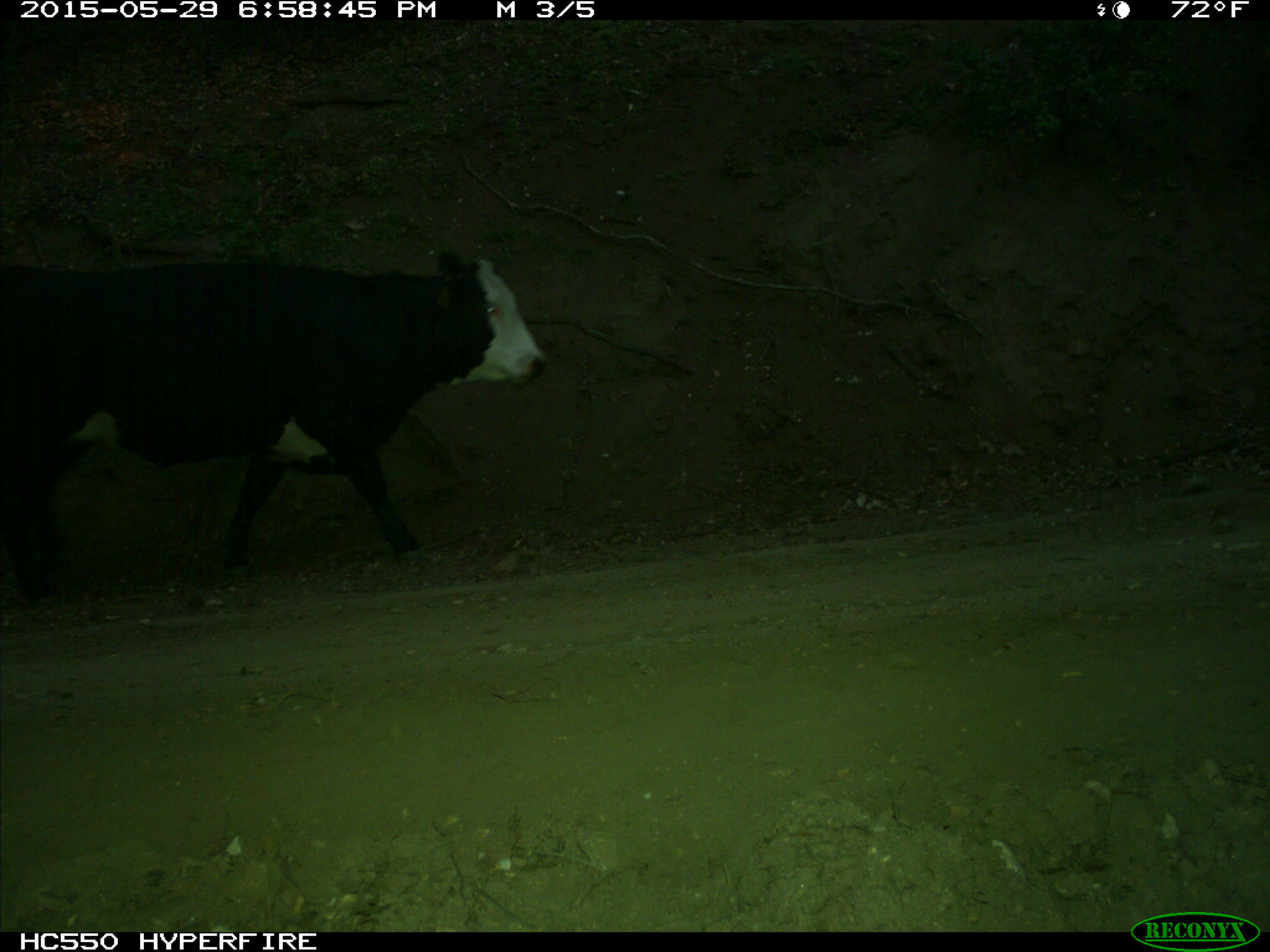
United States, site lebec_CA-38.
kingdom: Animalia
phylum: Chordata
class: Mammalia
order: Artiodactyla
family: Bovidae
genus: Bos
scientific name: Bos taurus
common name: domestic cow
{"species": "Bos taurus (domestic cow)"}